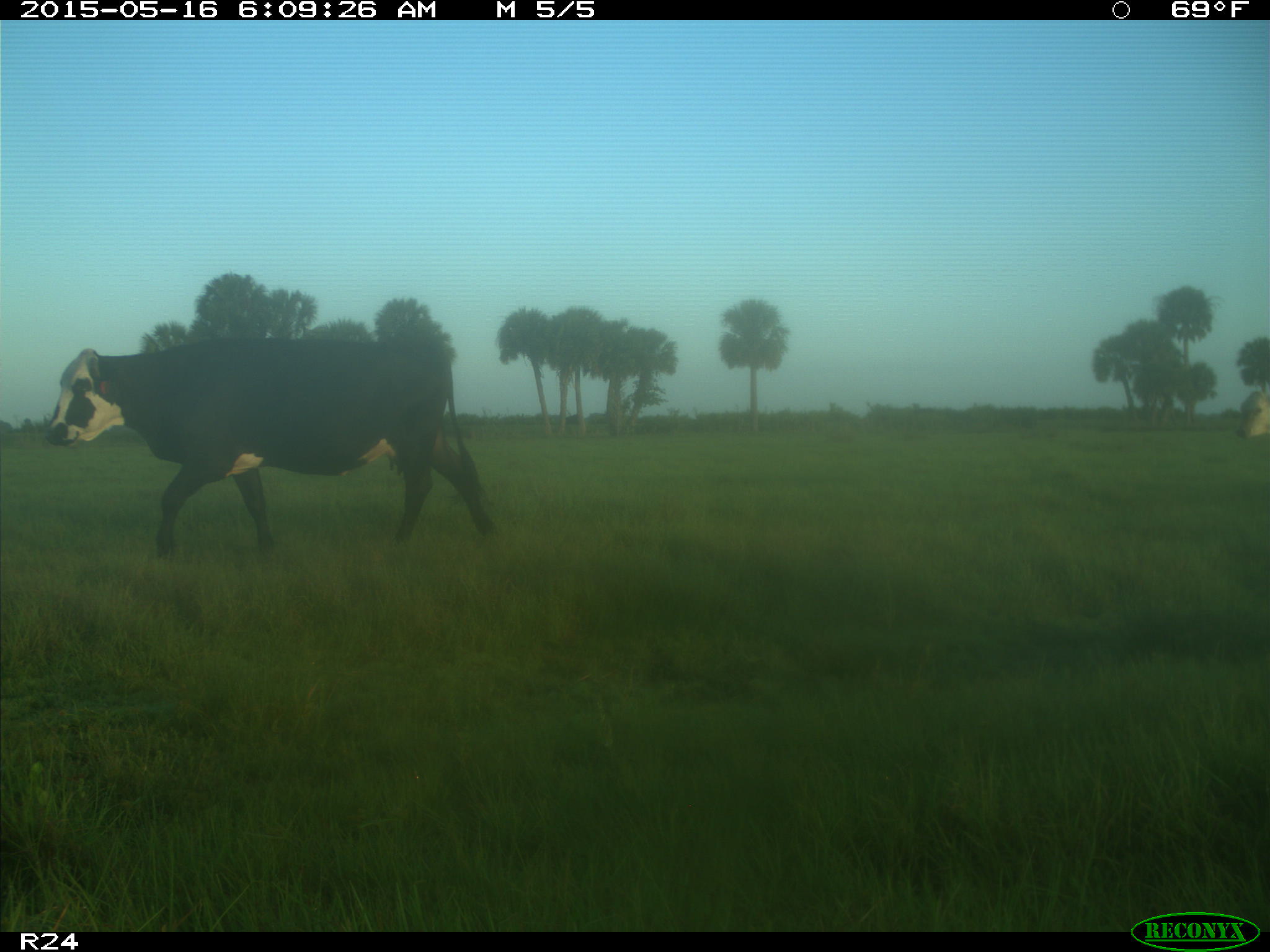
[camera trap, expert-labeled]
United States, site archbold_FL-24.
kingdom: Animalia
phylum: Chordata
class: Mammalia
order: Artiodactyla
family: Bovidae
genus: Bos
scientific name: Bos taurus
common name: domestic cow